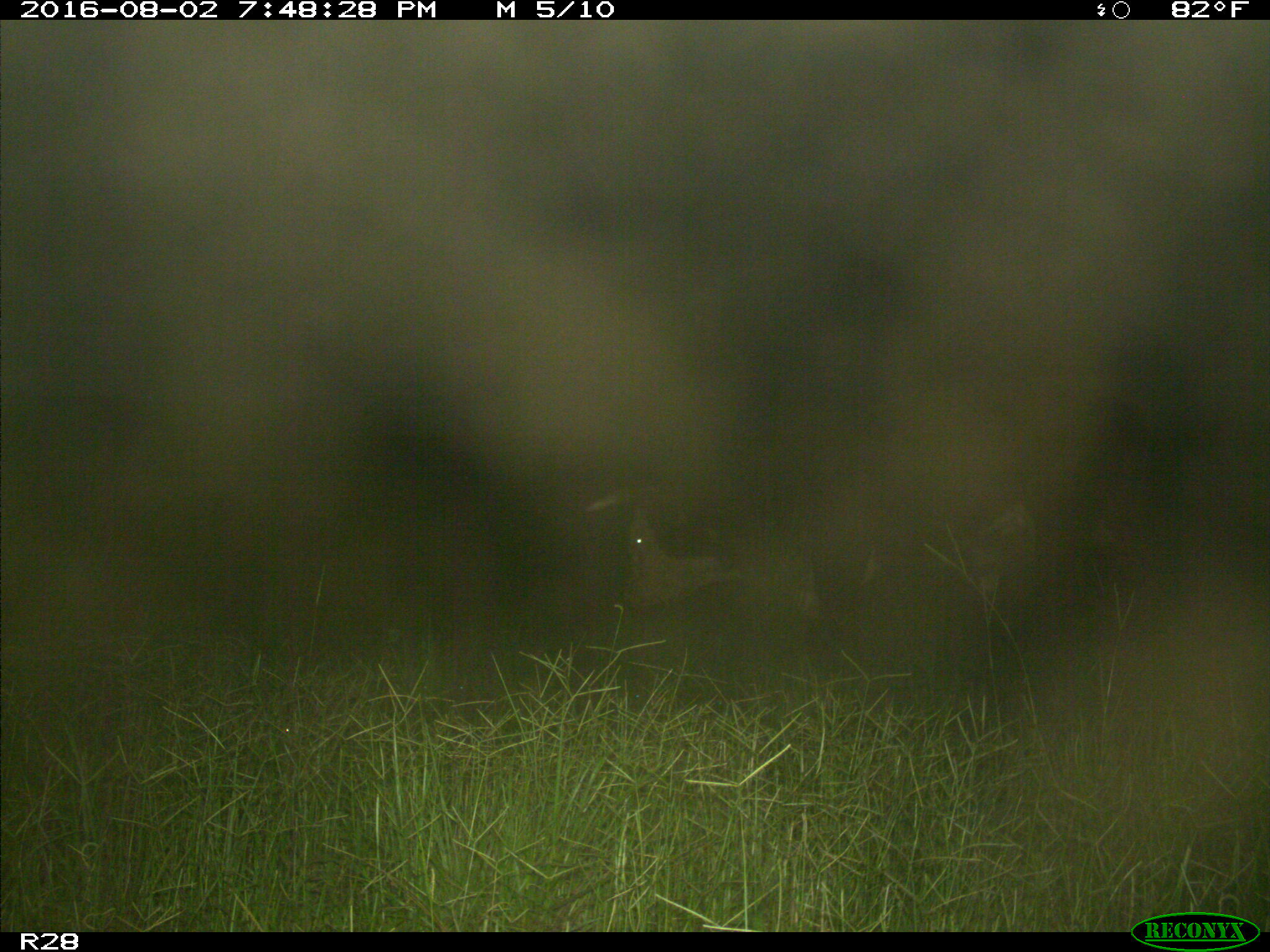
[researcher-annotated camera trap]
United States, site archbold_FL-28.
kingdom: Animalia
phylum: Chordata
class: Mammalia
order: Artiodactyla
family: Bovidae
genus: Bos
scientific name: Bos taurus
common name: domestic cow